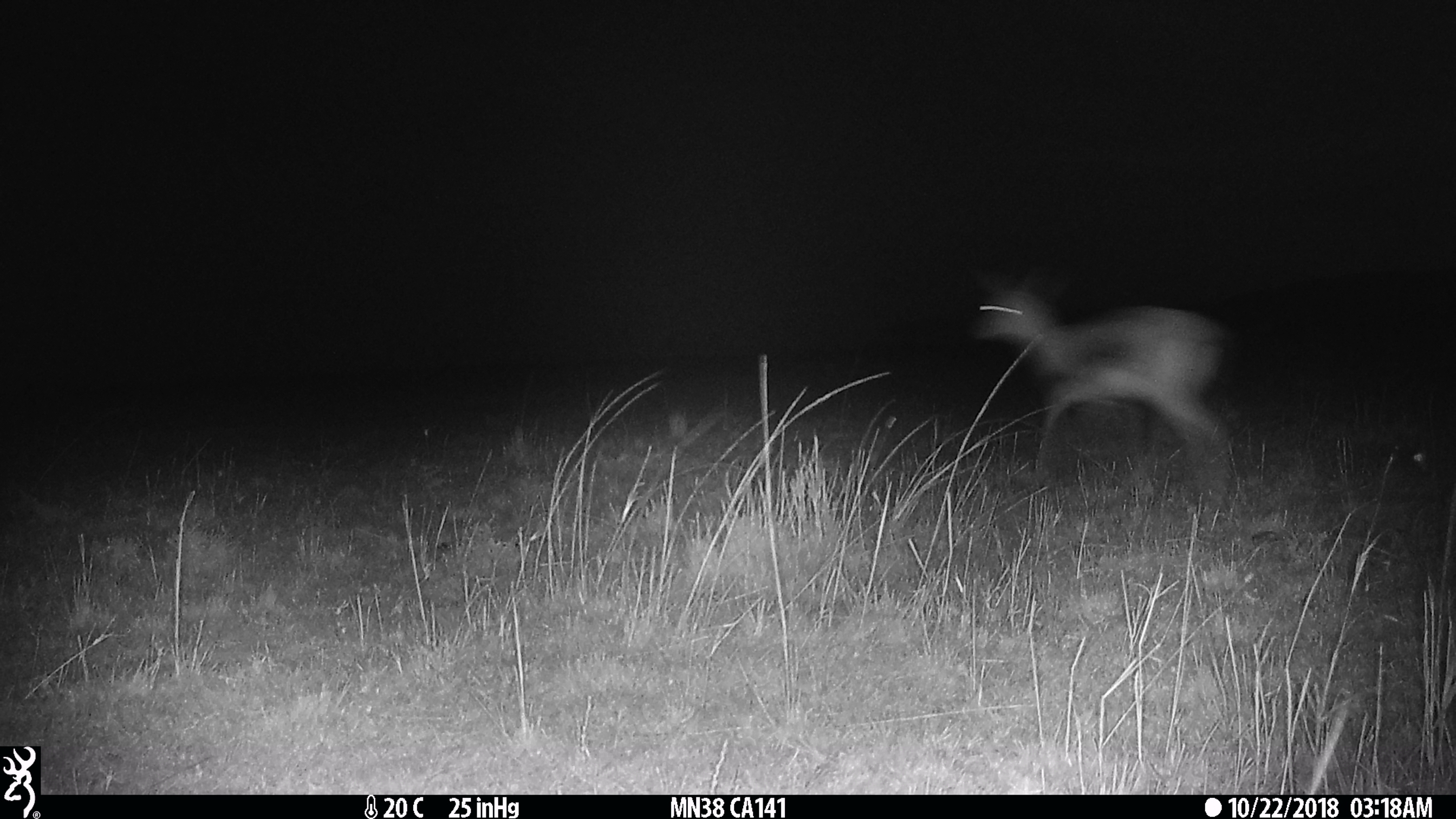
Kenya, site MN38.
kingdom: Animalia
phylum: Chordata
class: Mammalia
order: Artiodactyla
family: Bovidae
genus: Eudorcas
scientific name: Eudorcas thomsonii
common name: thomon's gazelle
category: gazelle thomsons